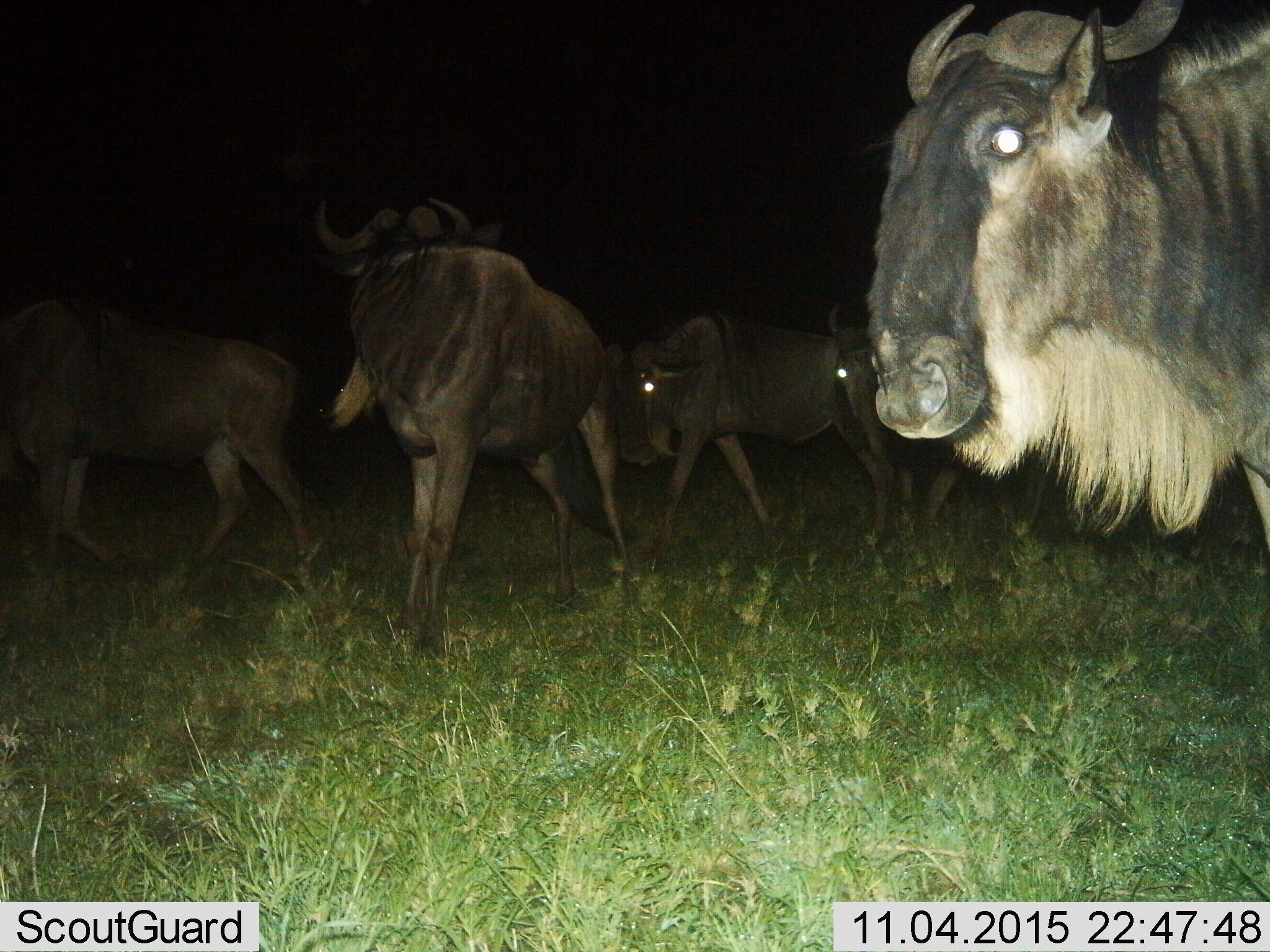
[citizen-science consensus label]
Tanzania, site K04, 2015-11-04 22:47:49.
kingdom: Animalia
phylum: Chordata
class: Mammalia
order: Artiodactyla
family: Bovidae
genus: Connochaetes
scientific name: Connochaetes taurinus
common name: blue wildebeest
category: wildebeest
Wildebeest (blue wildebeest) (Connochaetes taurinus), count 5. Behavior (volunteer vote fractions): standing 70%, resting 0%, moving 50%, interacting 10%. Young present (vote fraction): 0%. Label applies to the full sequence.